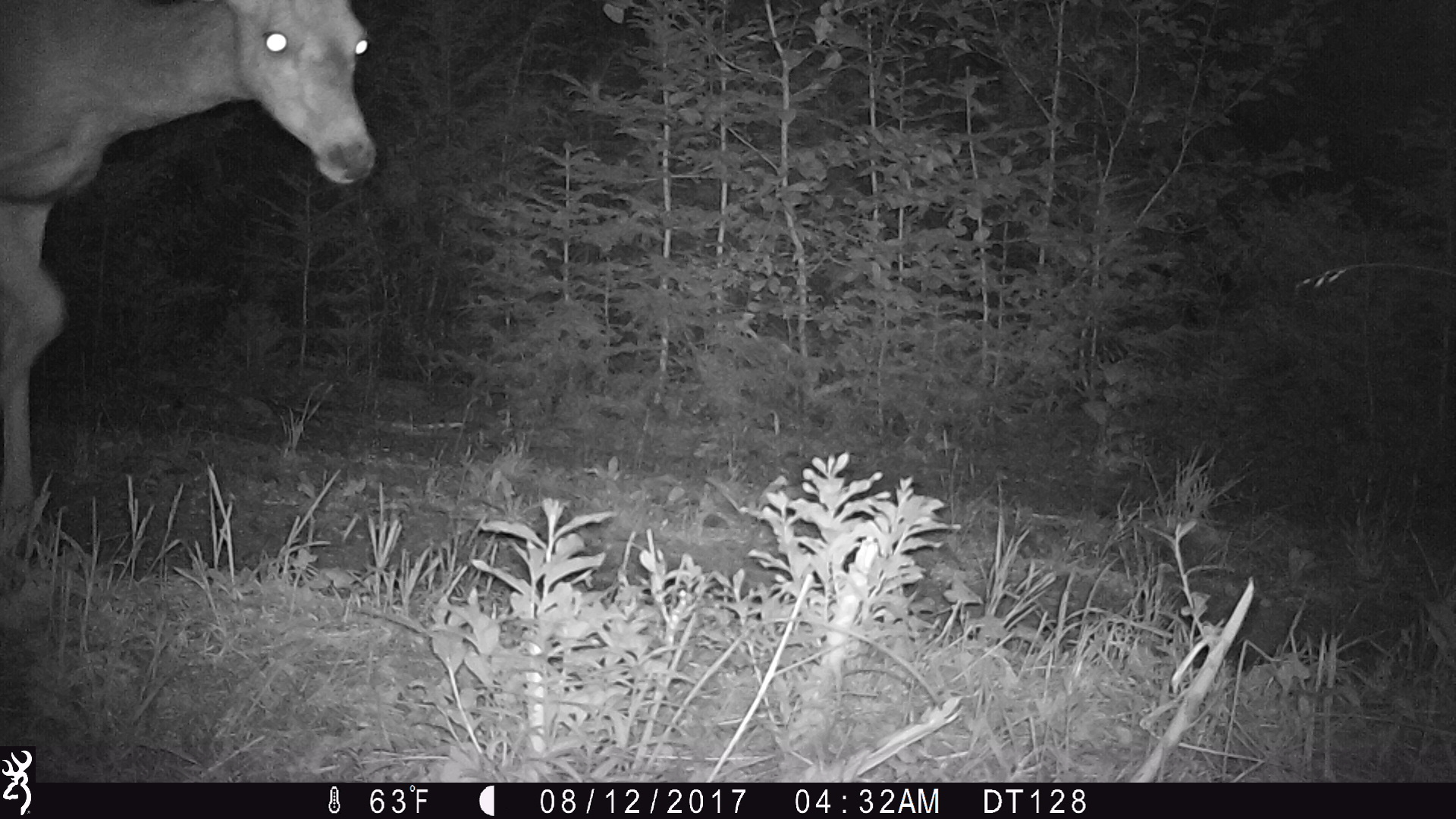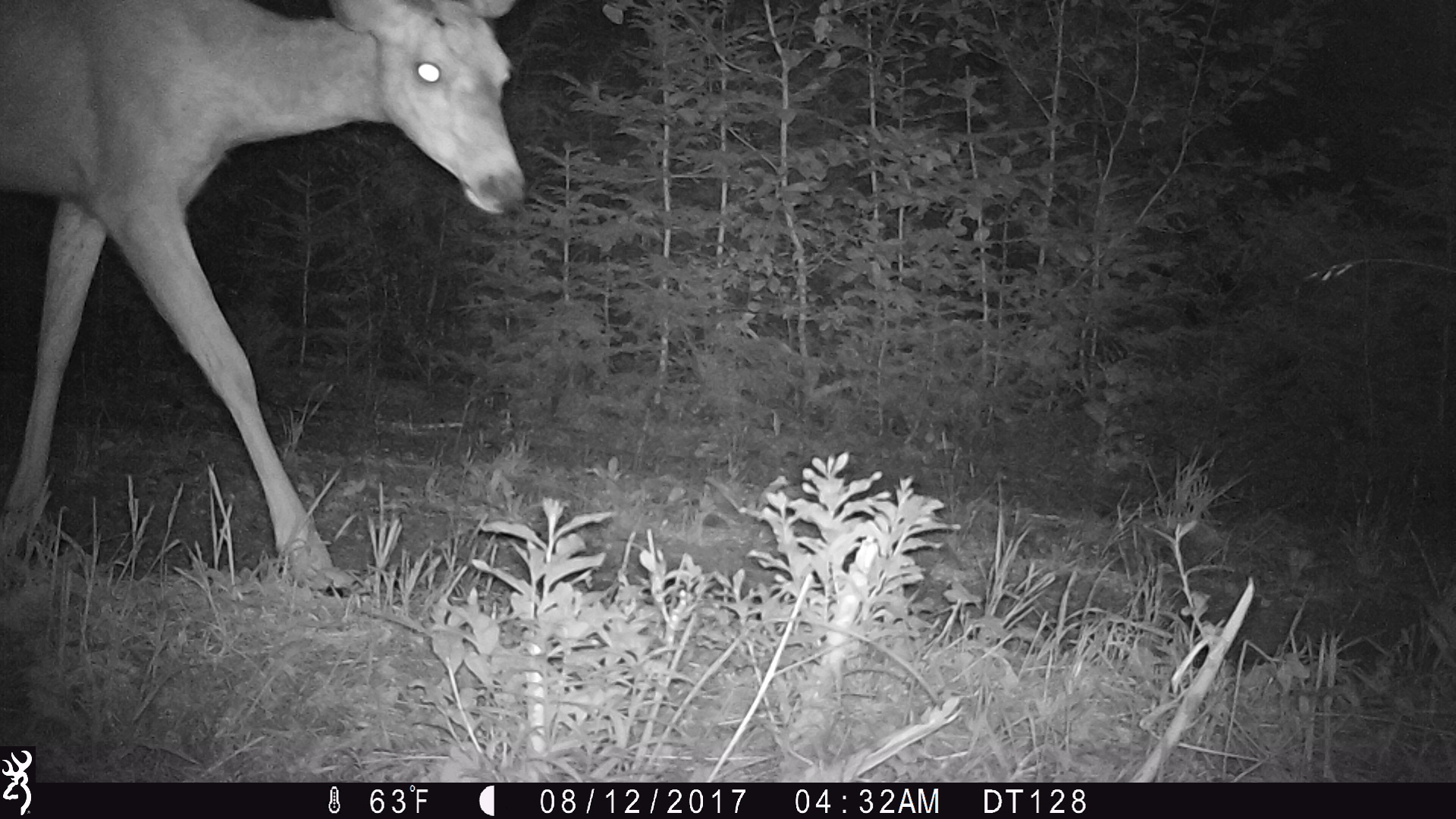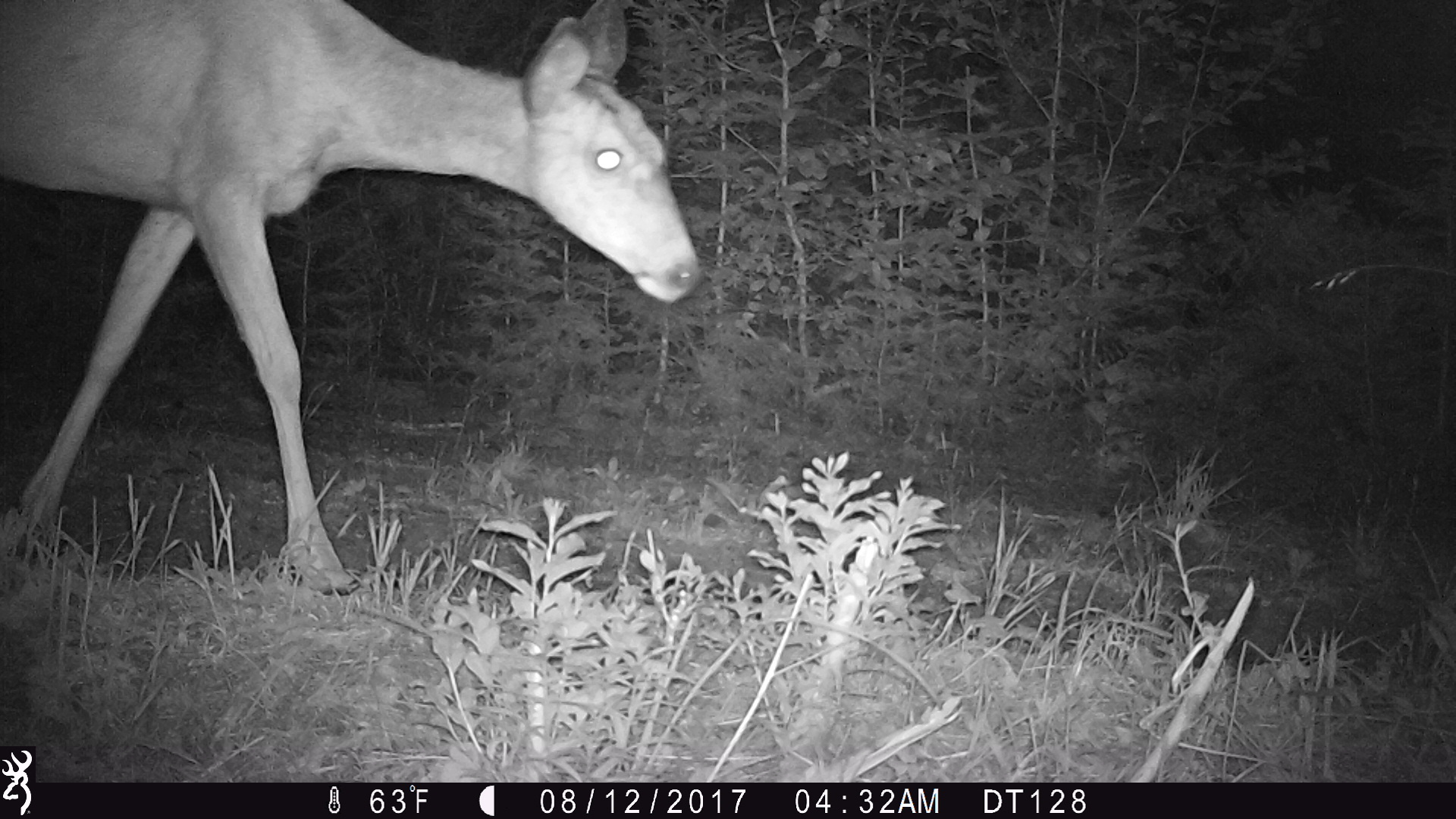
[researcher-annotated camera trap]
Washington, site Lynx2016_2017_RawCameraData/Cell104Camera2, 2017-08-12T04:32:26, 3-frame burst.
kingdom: Animalia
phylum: Chordata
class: Mammalia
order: Artiodactyla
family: Cervidae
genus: Odocoileus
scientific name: Odocoileus hemionus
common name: mule deer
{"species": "Odocoileus hemionus (mule deer)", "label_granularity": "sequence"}